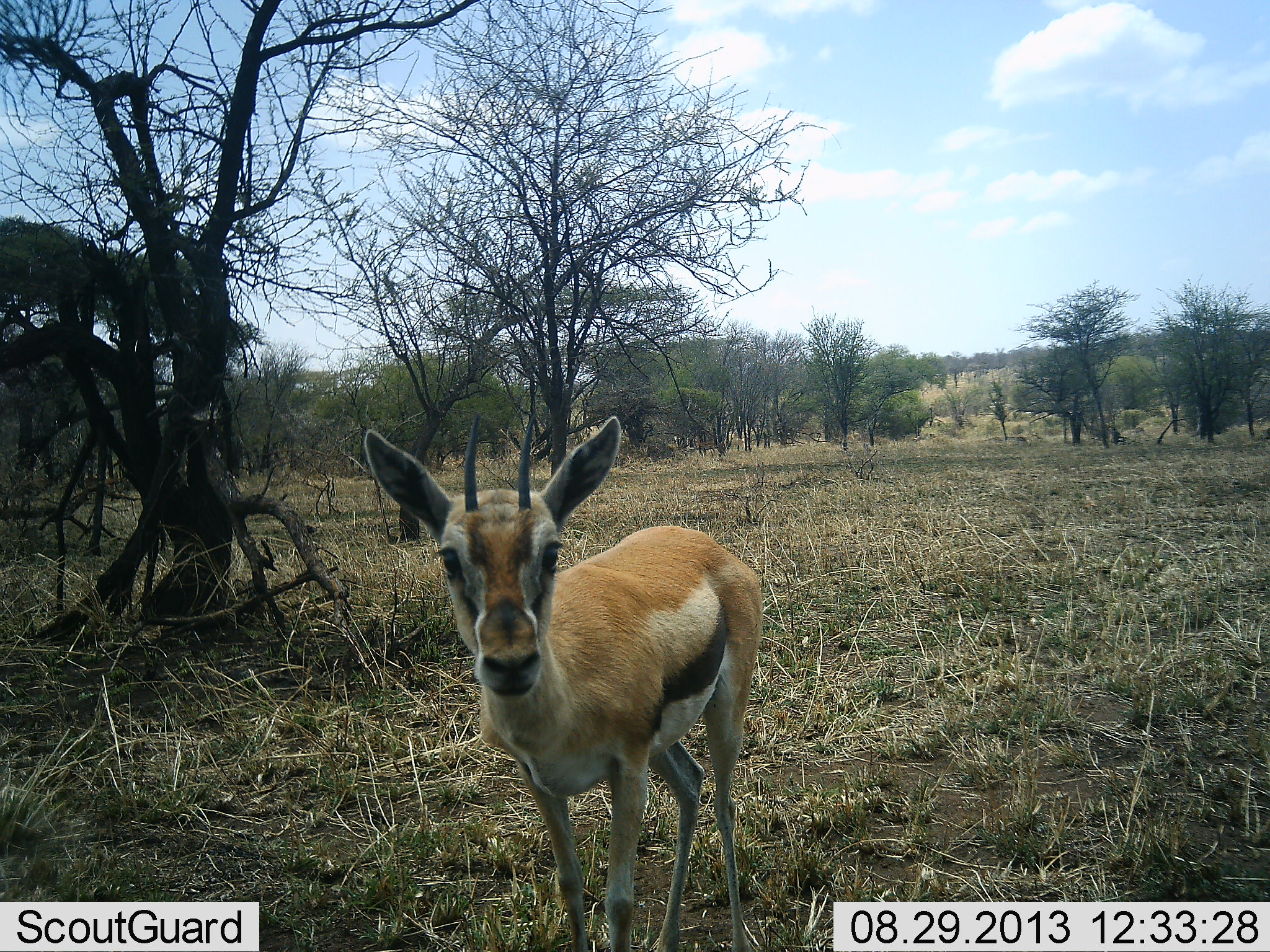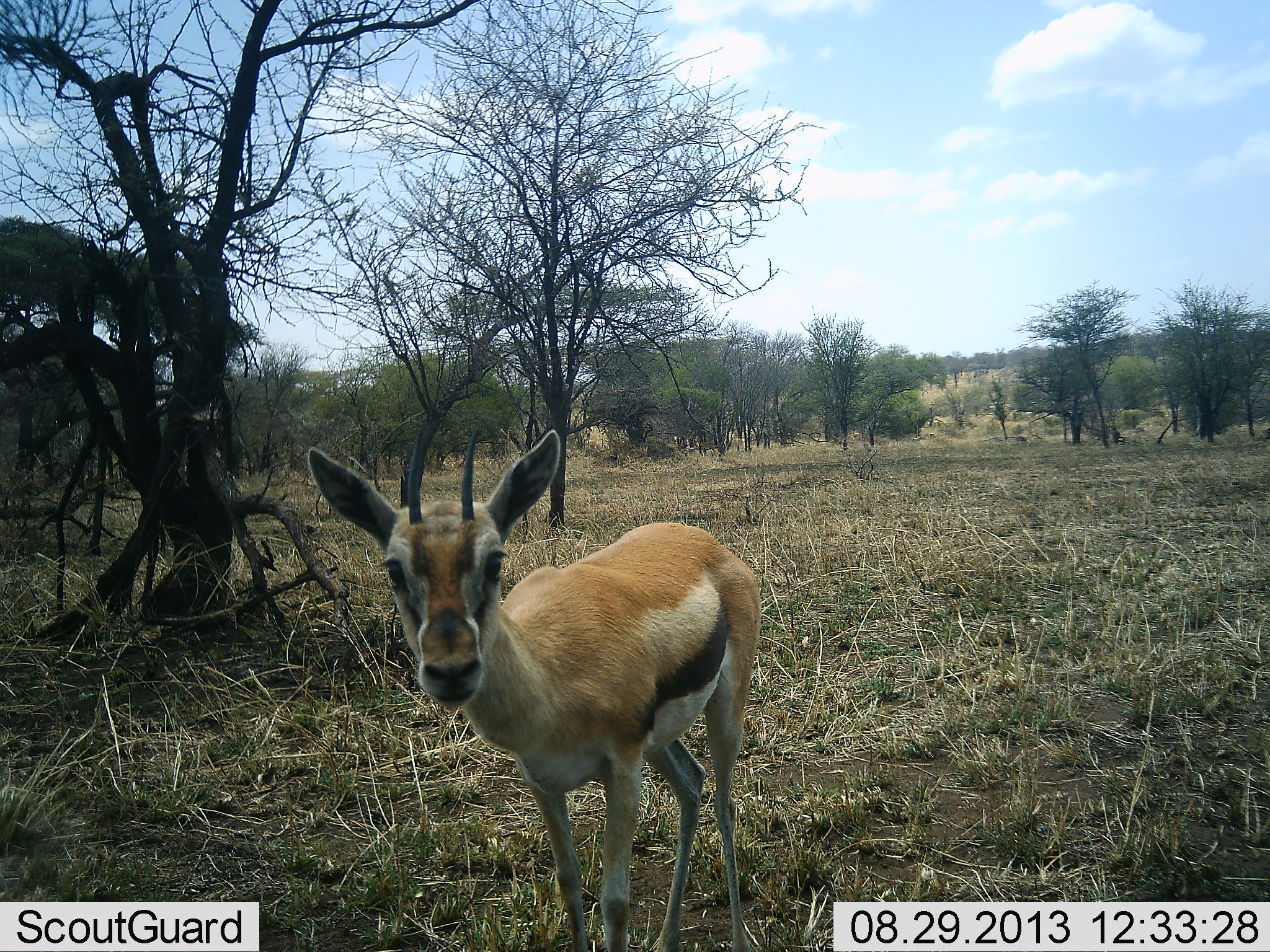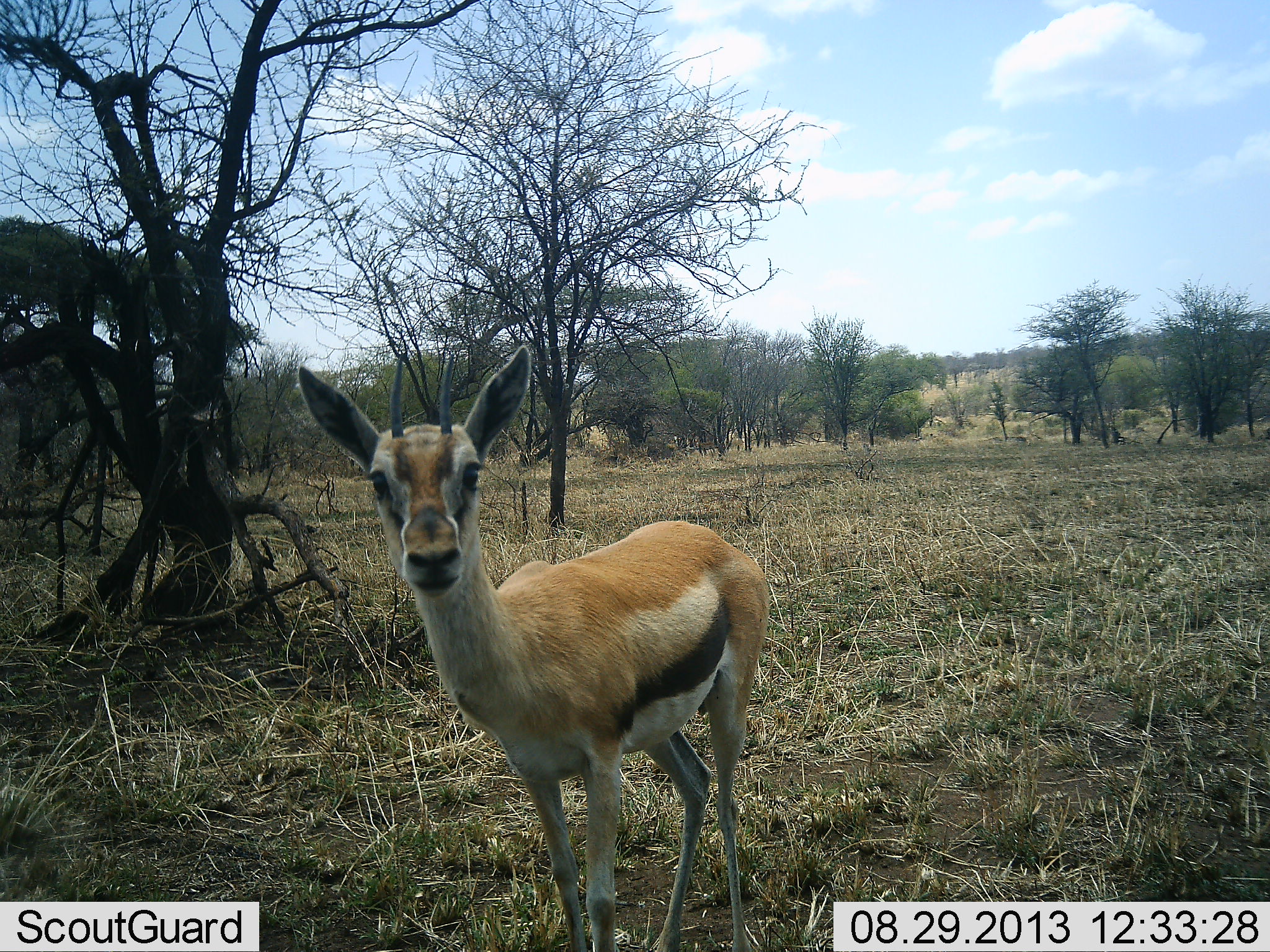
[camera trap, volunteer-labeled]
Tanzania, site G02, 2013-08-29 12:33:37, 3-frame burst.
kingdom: Animalia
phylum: Chordata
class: Mammalia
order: Artiodactyla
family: Bovidae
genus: Eudorcas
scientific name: Eudorcas thomsonii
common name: thomson's gazelle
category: gazellethomsons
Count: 1.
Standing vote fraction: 92%.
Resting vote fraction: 0%.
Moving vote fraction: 0%.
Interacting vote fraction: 17%.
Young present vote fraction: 0%.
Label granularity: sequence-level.